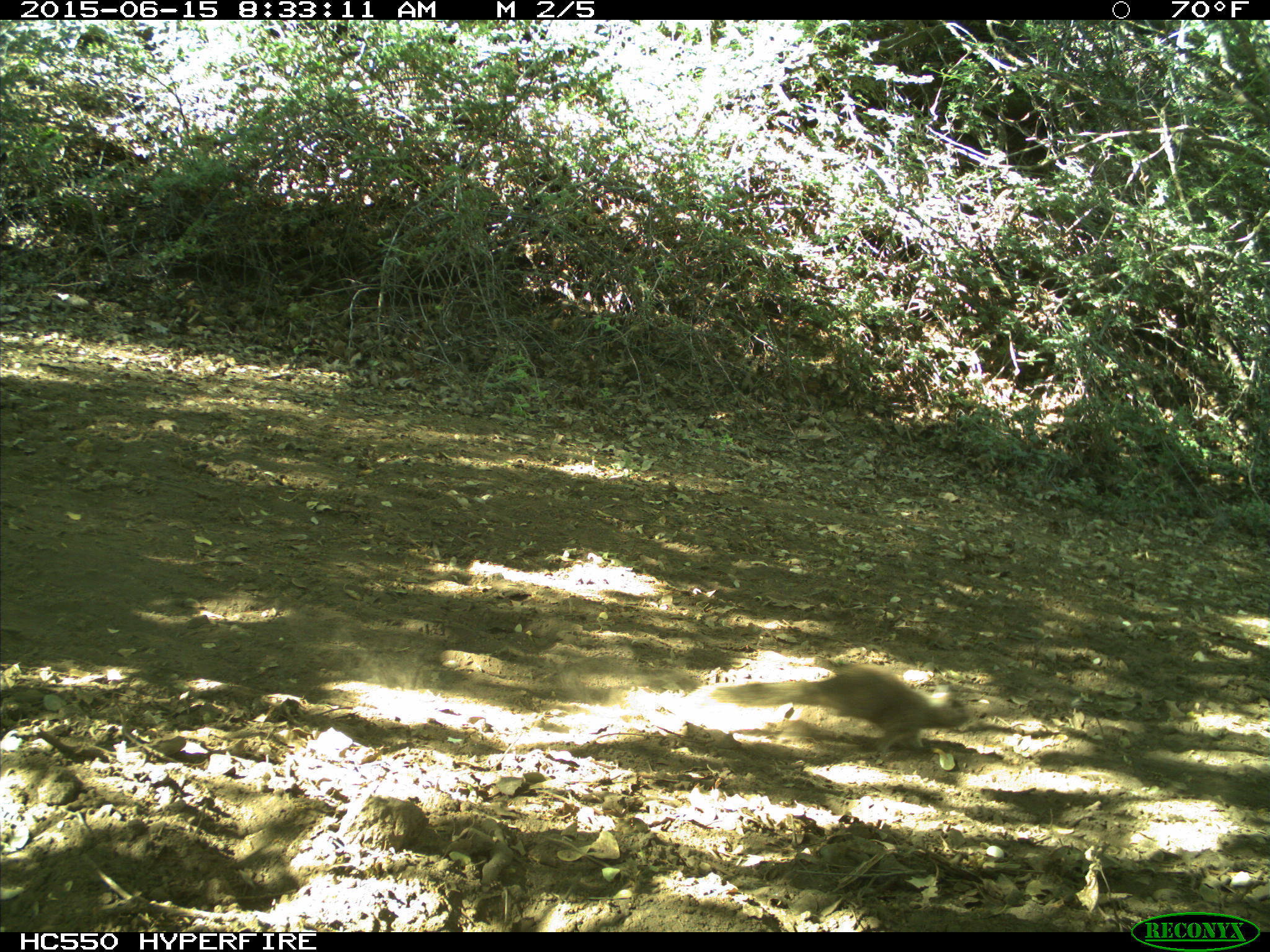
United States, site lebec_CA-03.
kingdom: Animalia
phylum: Chordata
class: Mammalia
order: Rodentia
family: Sciuridae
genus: Otospermophilus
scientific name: Otospermophilus beecheyi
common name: california ground squirrel